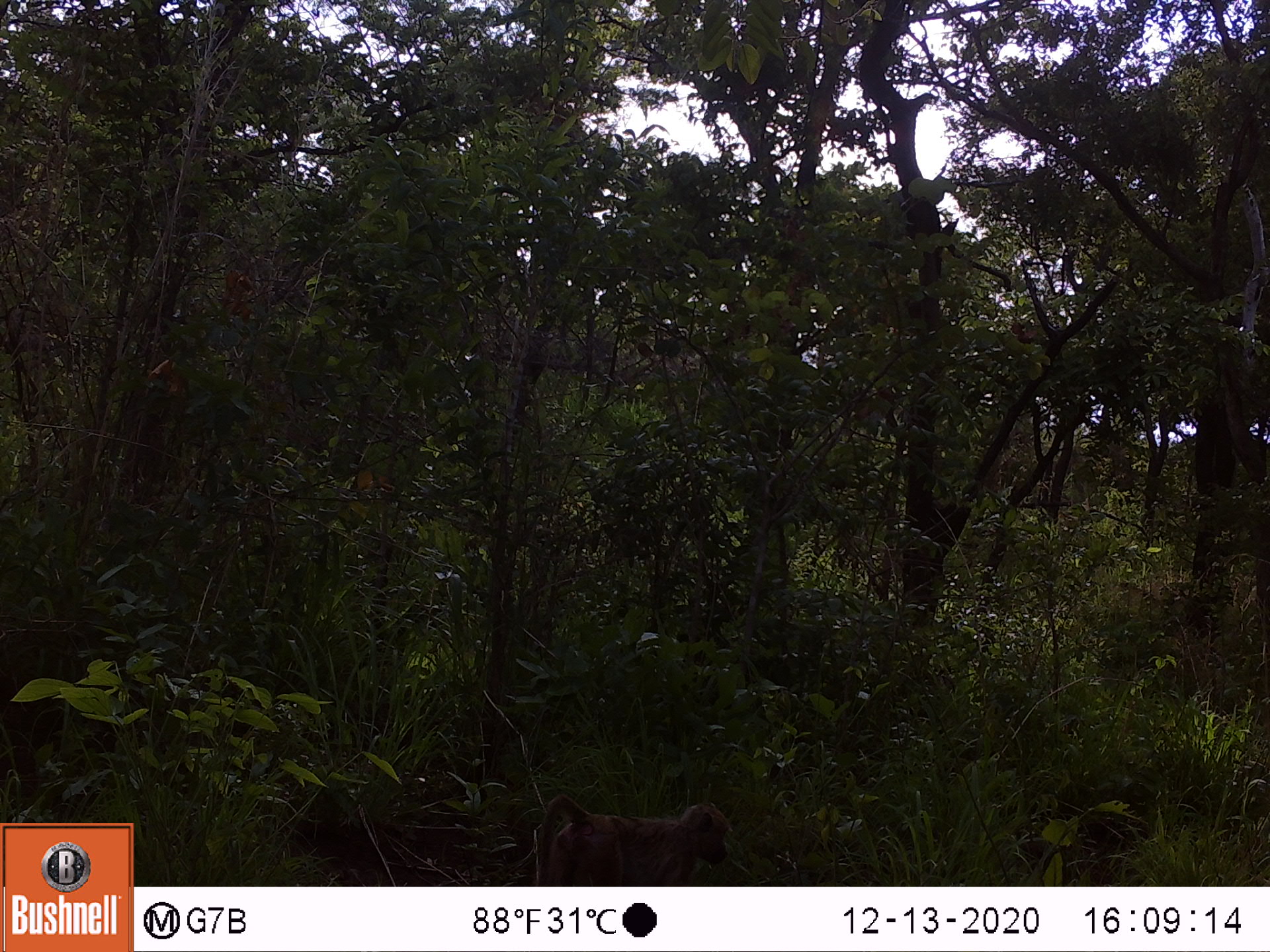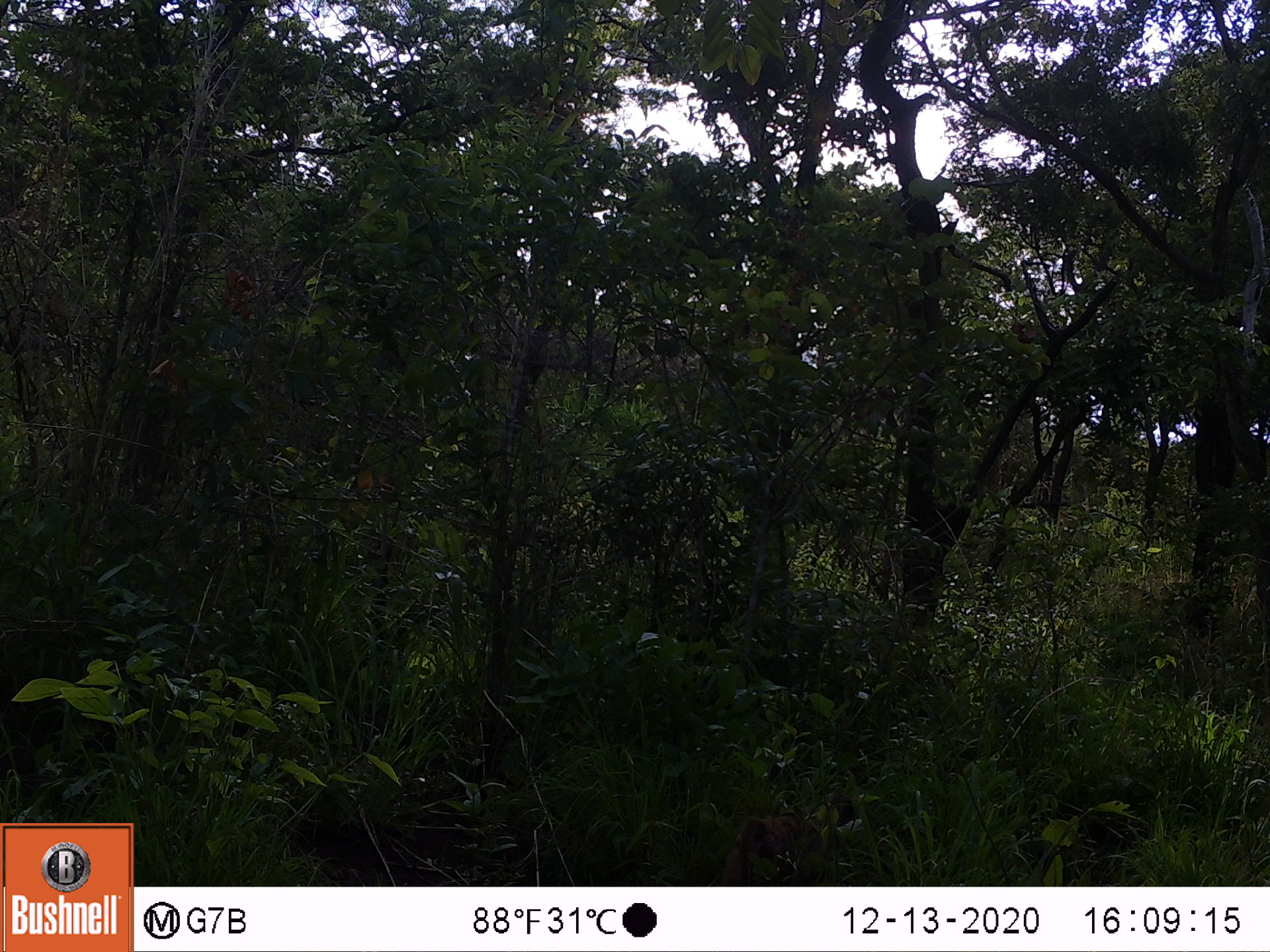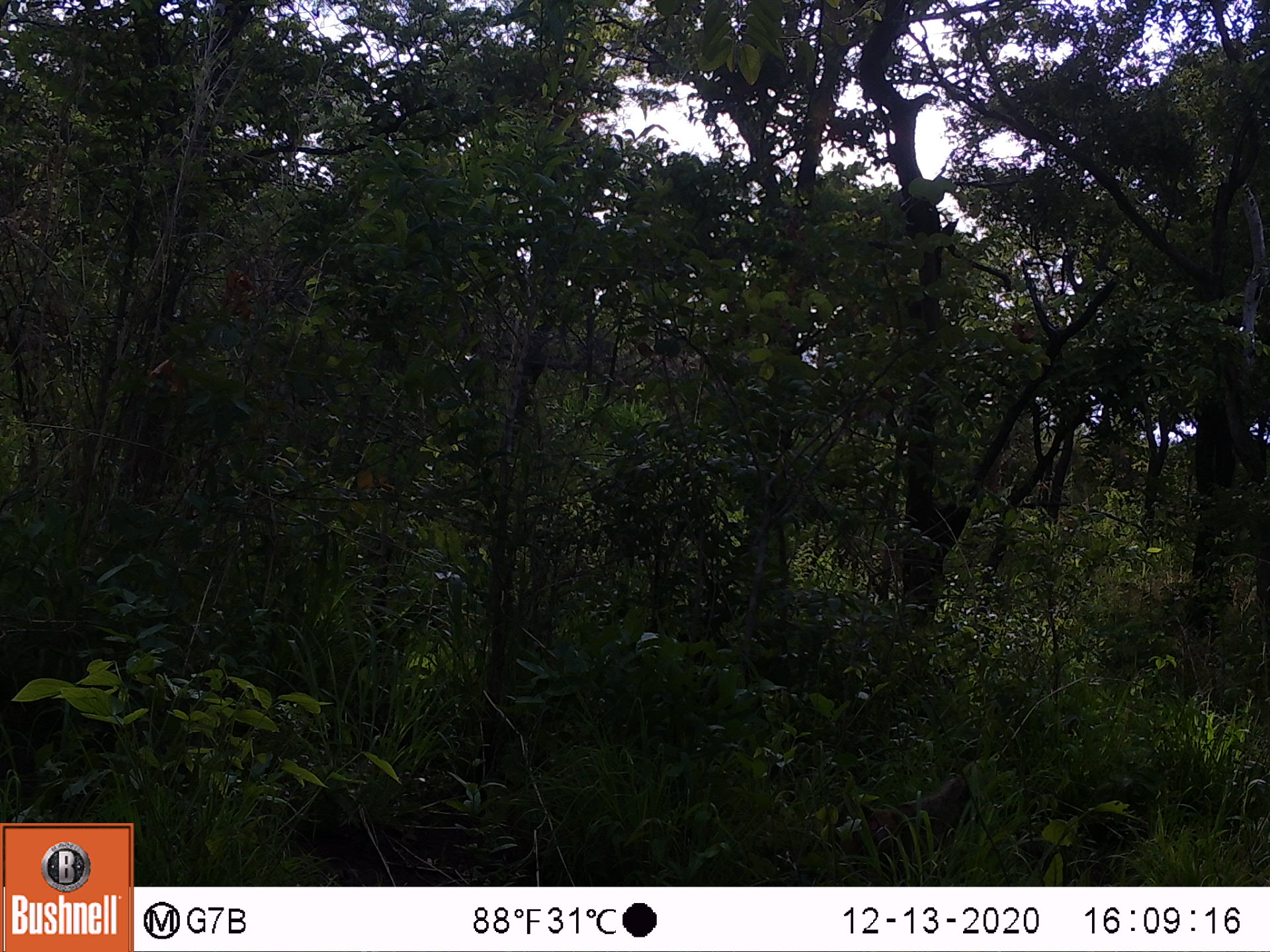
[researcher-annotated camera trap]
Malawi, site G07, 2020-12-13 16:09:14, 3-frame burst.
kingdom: Animalia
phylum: Chordata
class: Mammalia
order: Primates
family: Cercopithecidae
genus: Papio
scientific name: Papio cynocephalus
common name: yellow baboon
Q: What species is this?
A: Yellow baboon (Papio cynocephalus).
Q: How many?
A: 1.